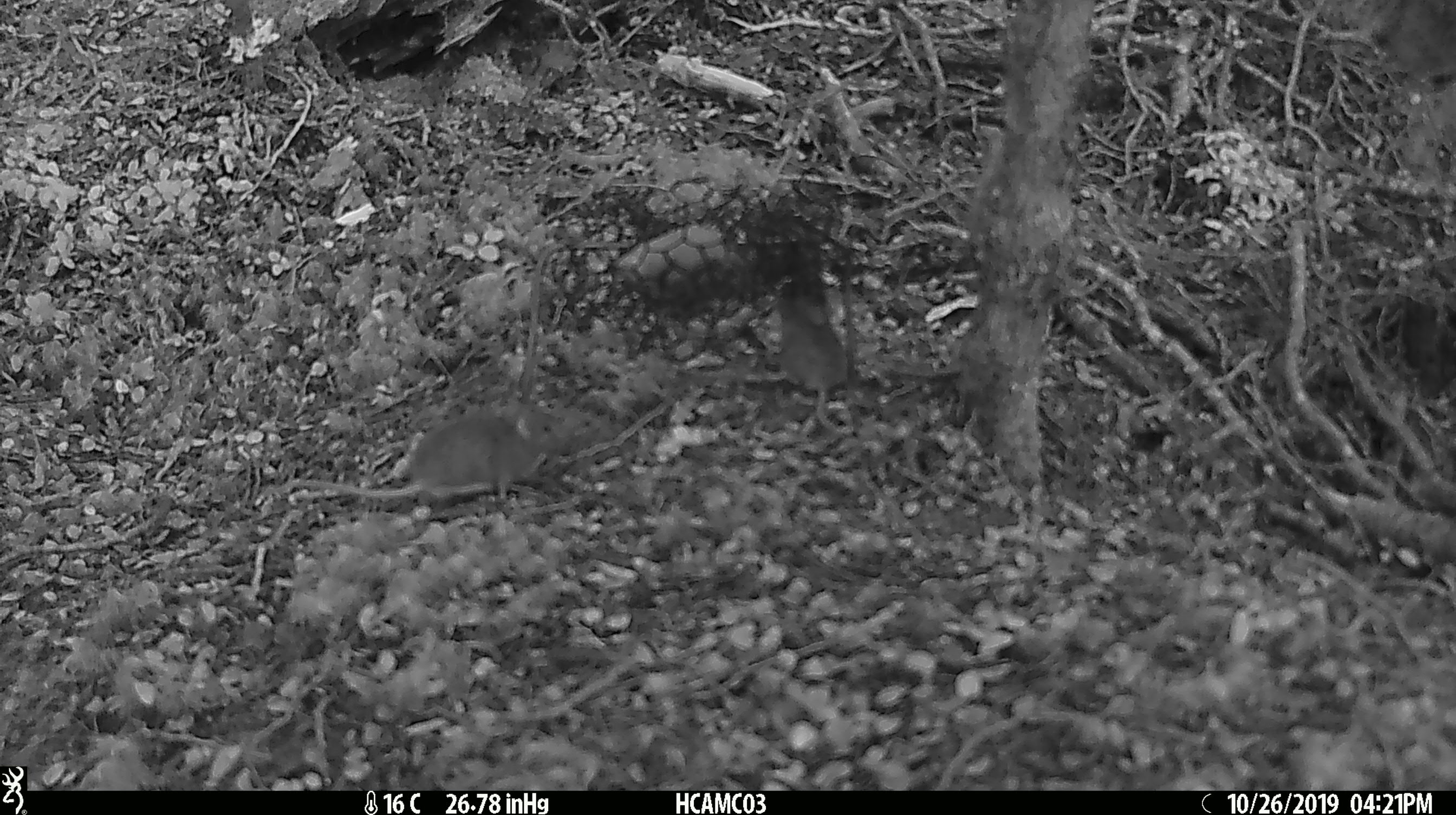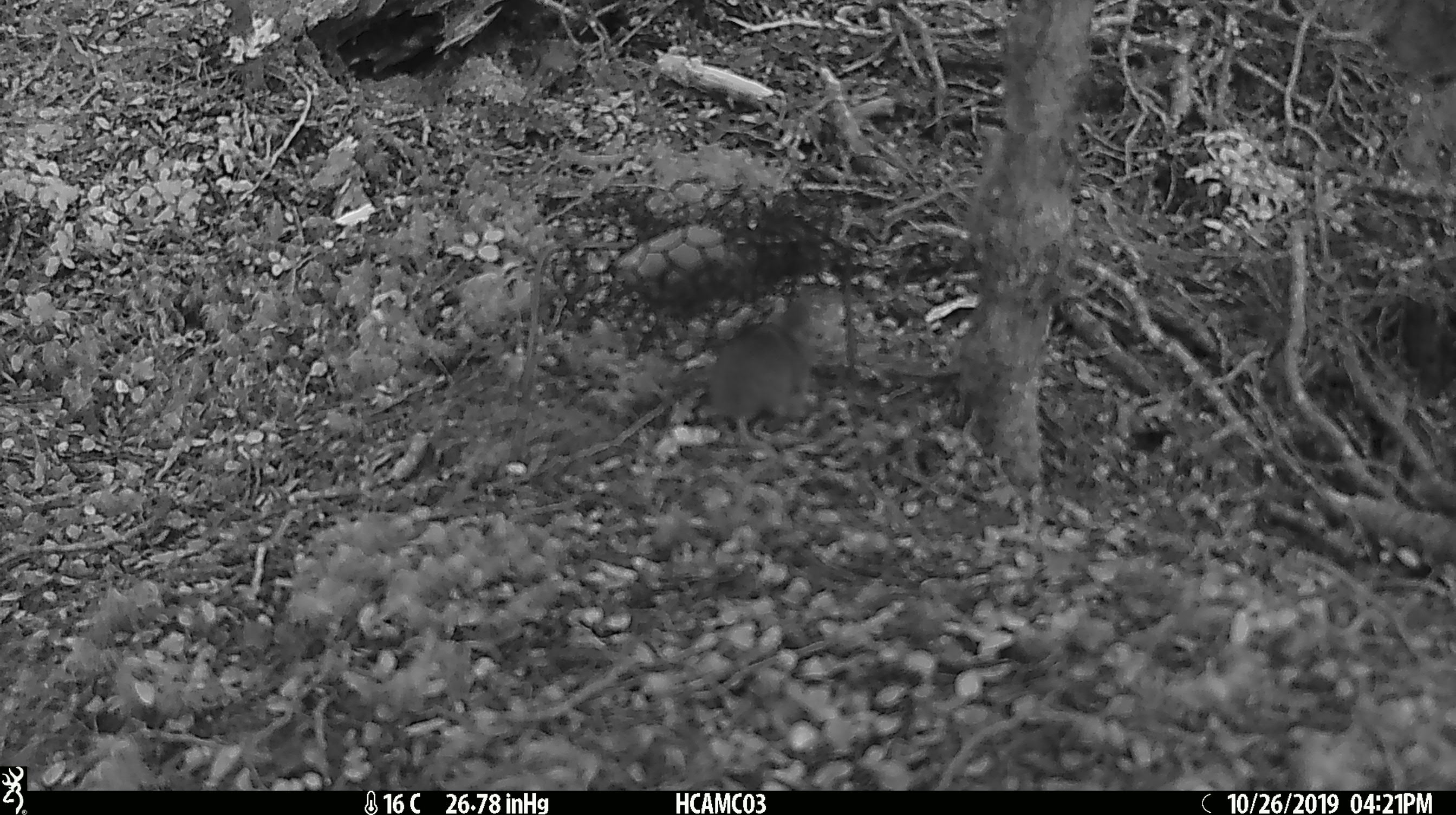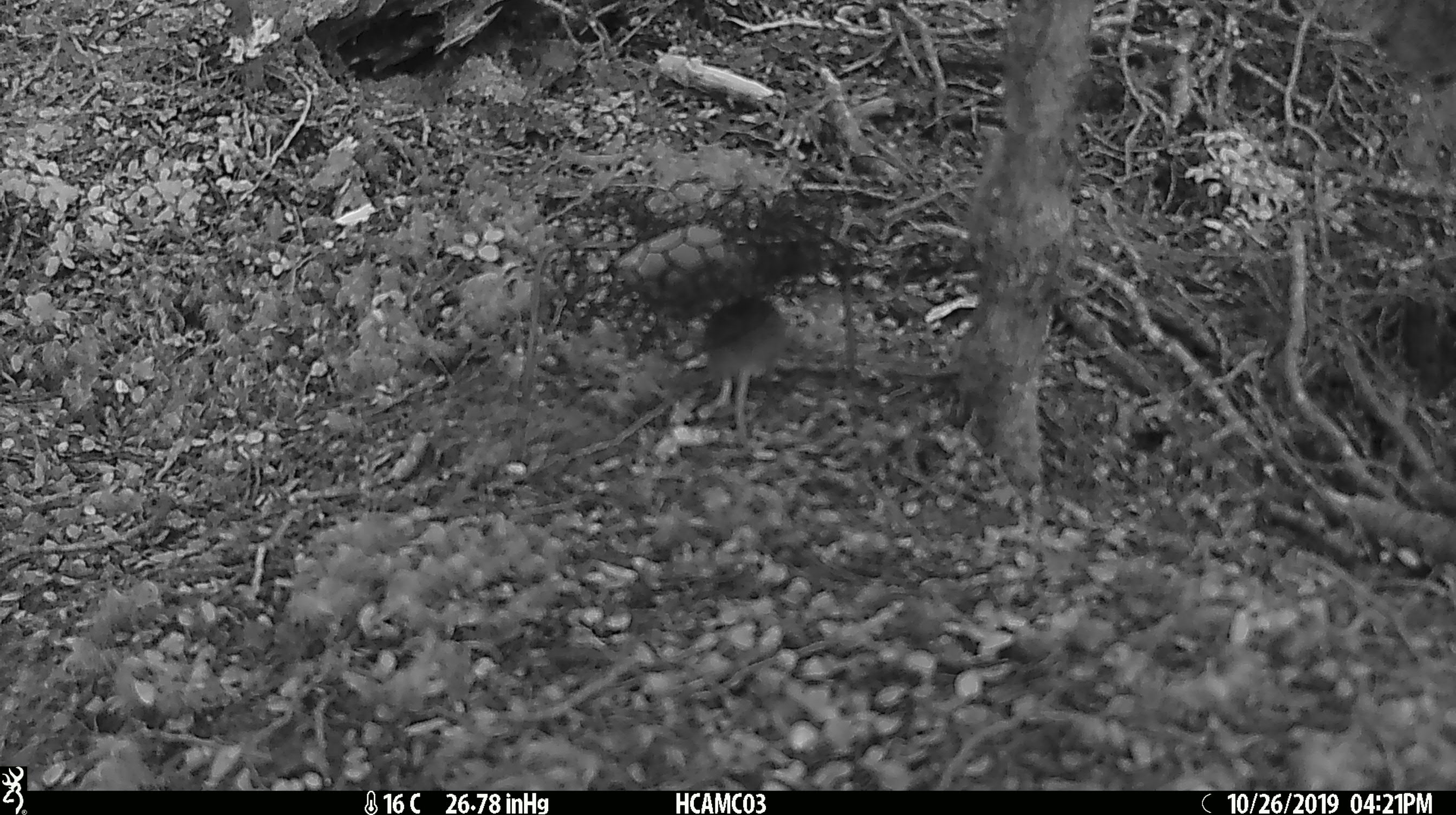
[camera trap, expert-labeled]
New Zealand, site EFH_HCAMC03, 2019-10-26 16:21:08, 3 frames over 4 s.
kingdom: Animalia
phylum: Chordata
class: Mammalia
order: Rodentia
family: Muridae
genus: Mus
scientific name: Mus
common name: mouse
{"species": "mouse (Mus)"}